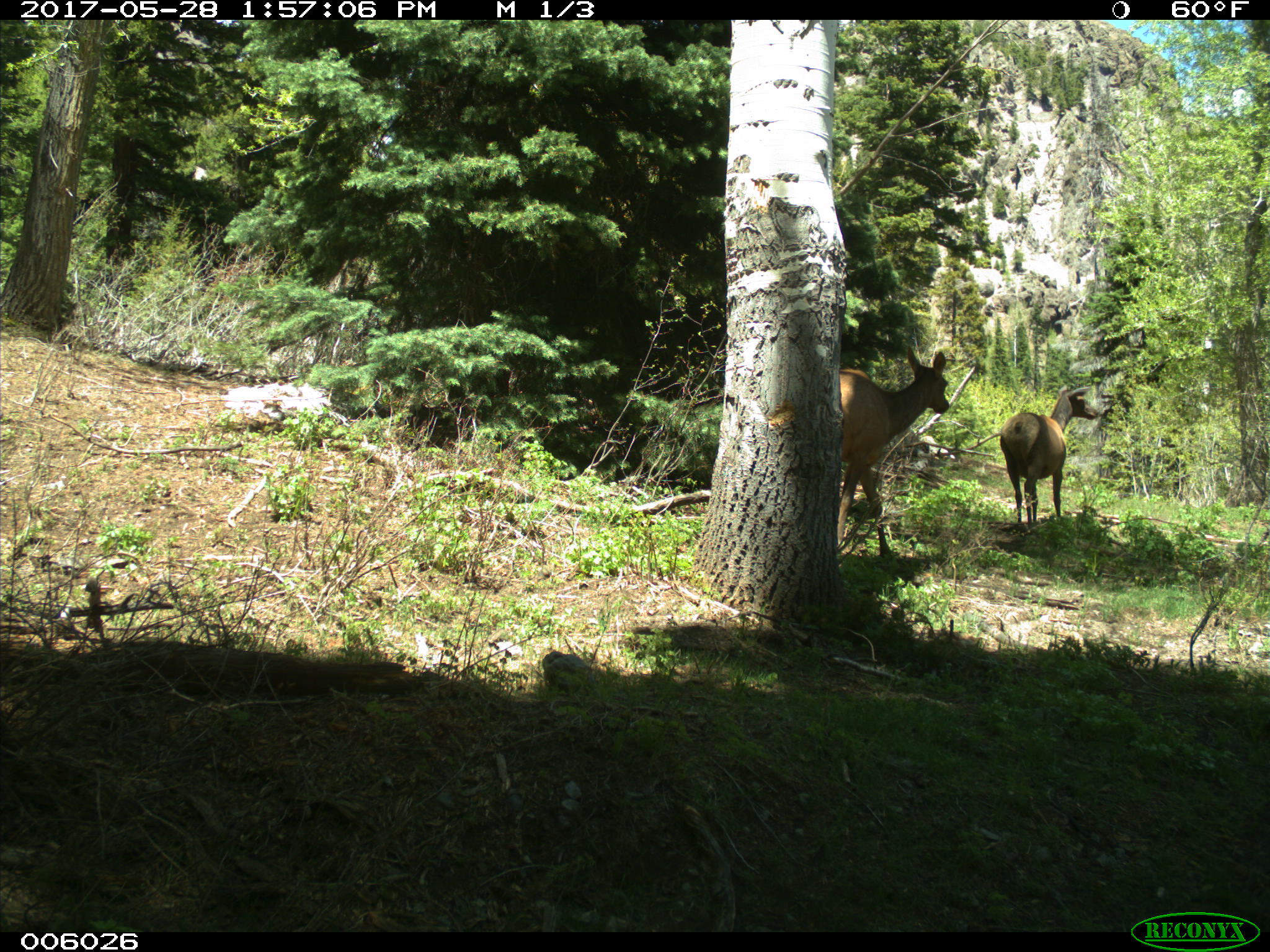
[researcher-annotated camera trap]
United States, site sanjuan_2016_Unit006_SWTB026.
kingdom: Animalia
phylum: Chordata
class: Mammalia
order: Artiodactyla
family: Cervidae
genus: Cervus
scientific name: Cervus elaphus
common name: red deer